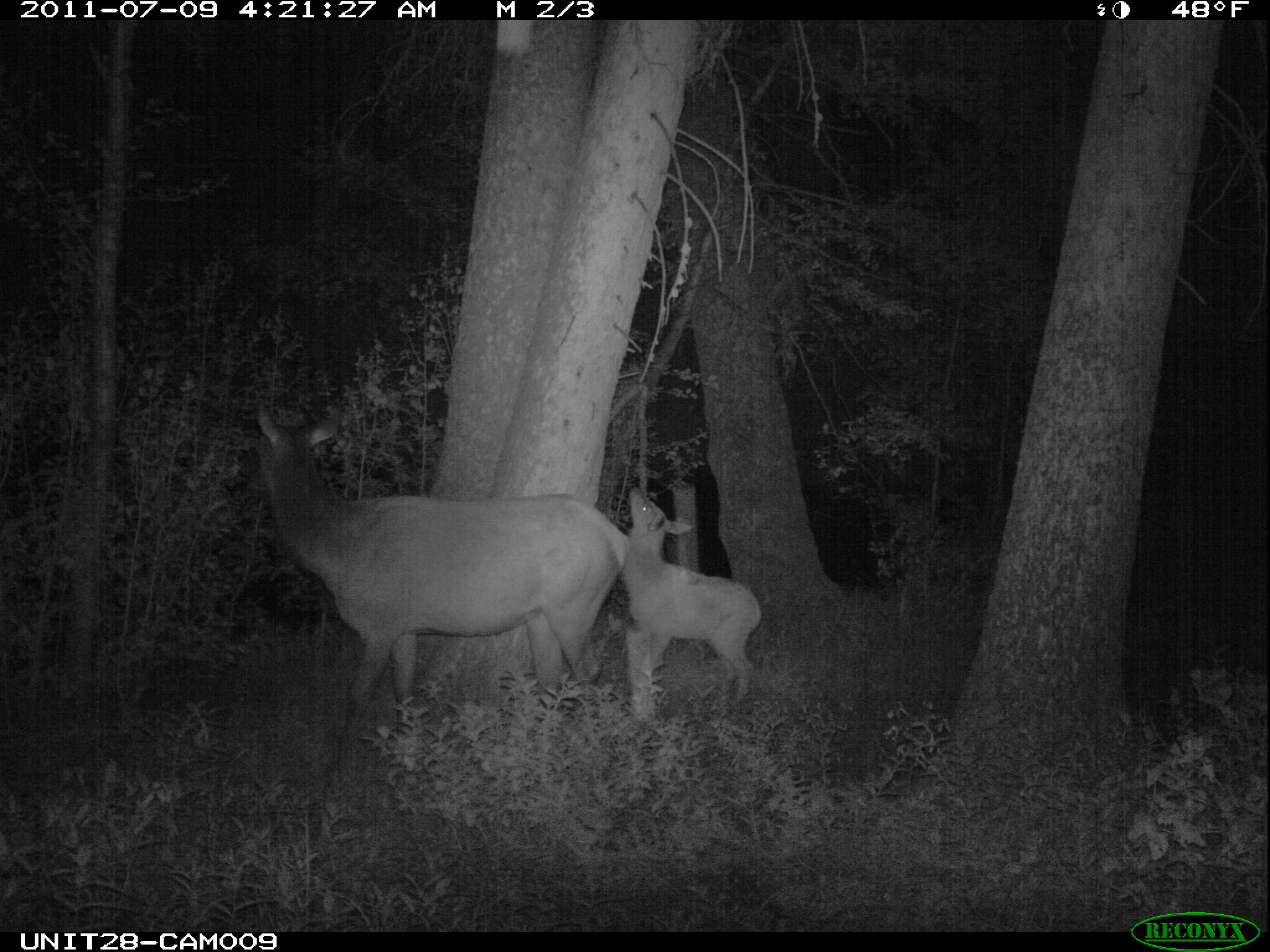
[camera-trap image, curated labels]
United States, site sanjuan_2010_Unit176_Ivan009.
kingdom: Animalia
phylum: Chordata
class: Mammalia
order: Artiodactyla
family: Cervidae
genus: Cervus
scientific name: Cervus elaphus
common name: red deer